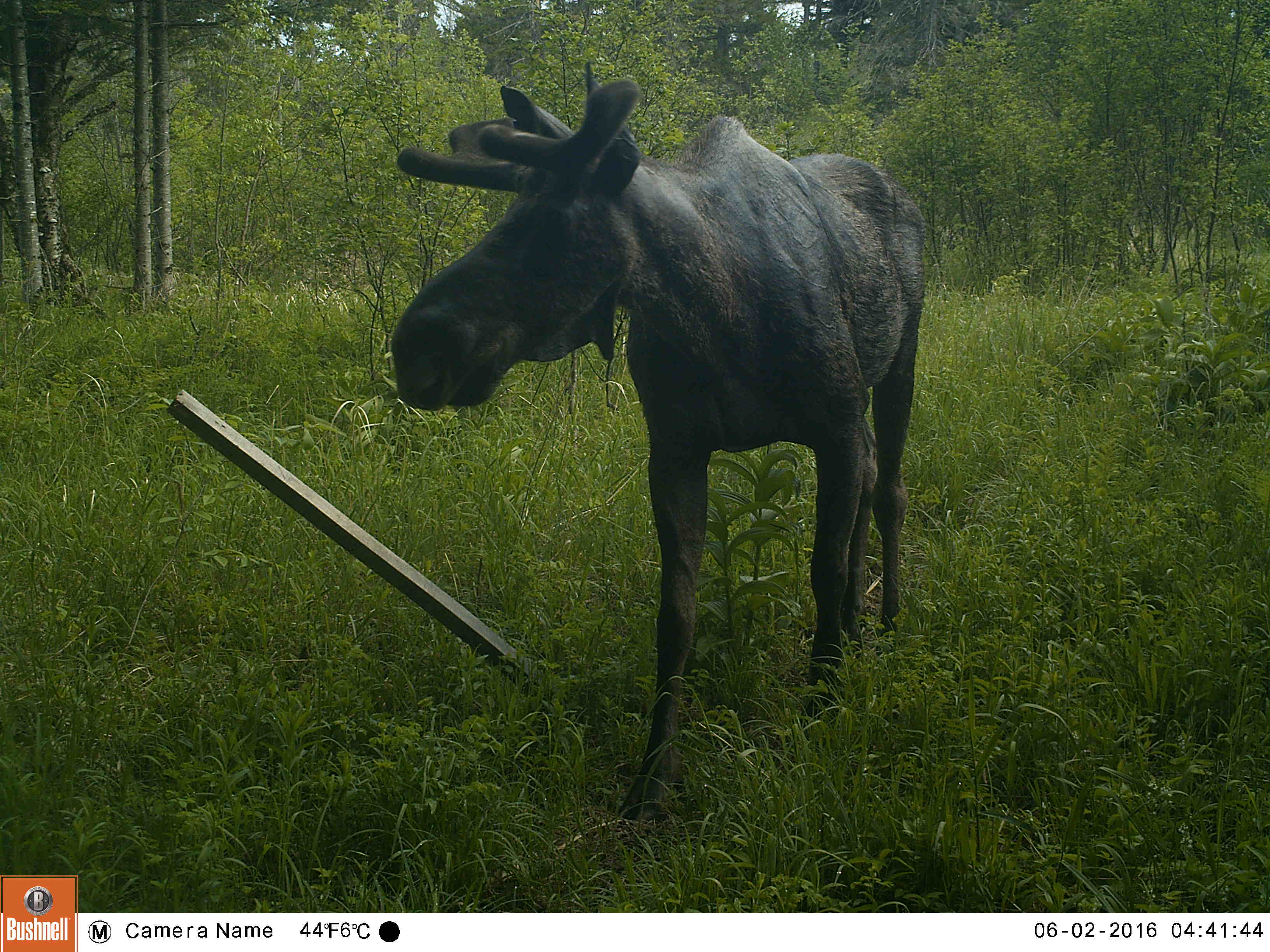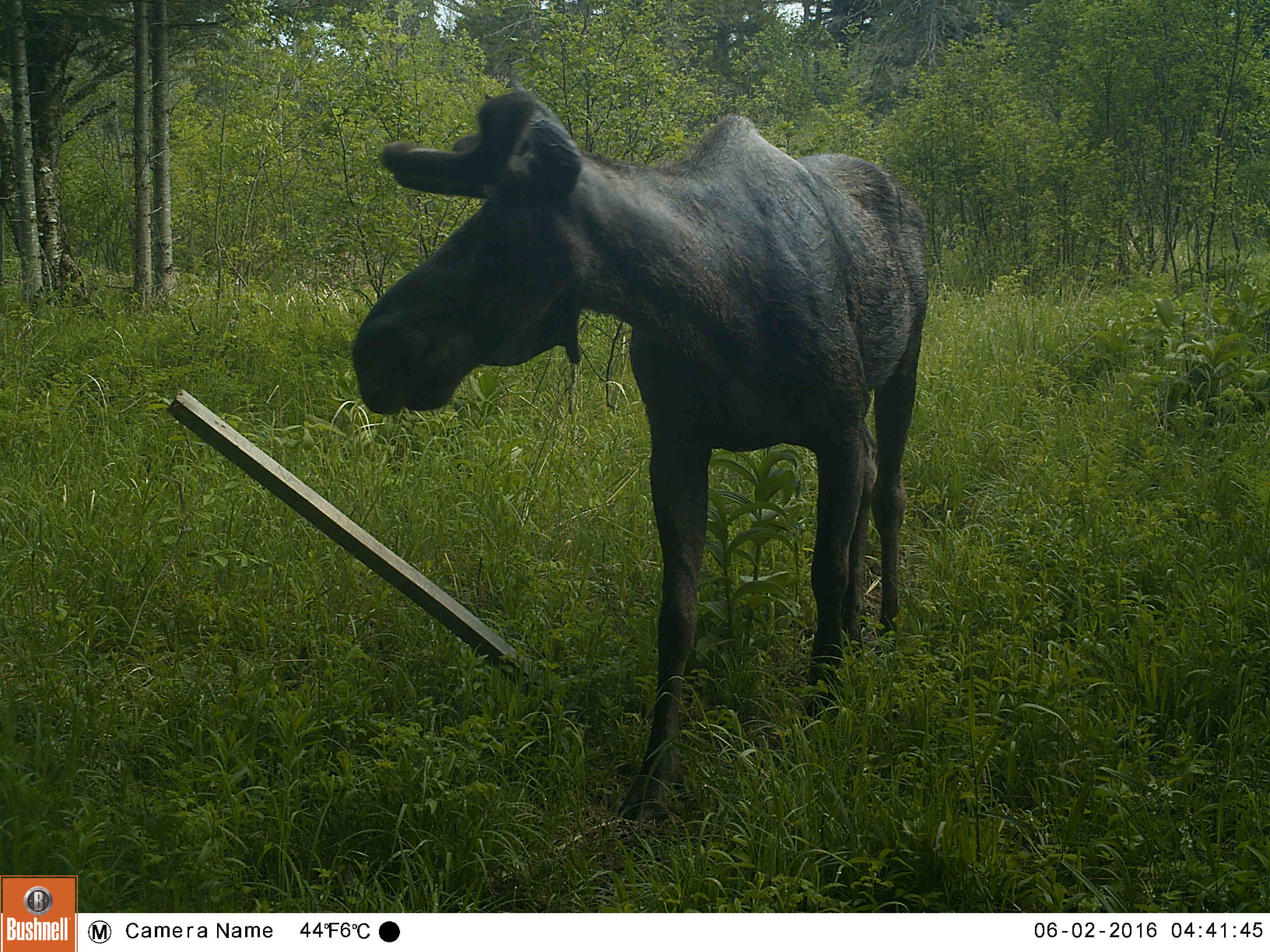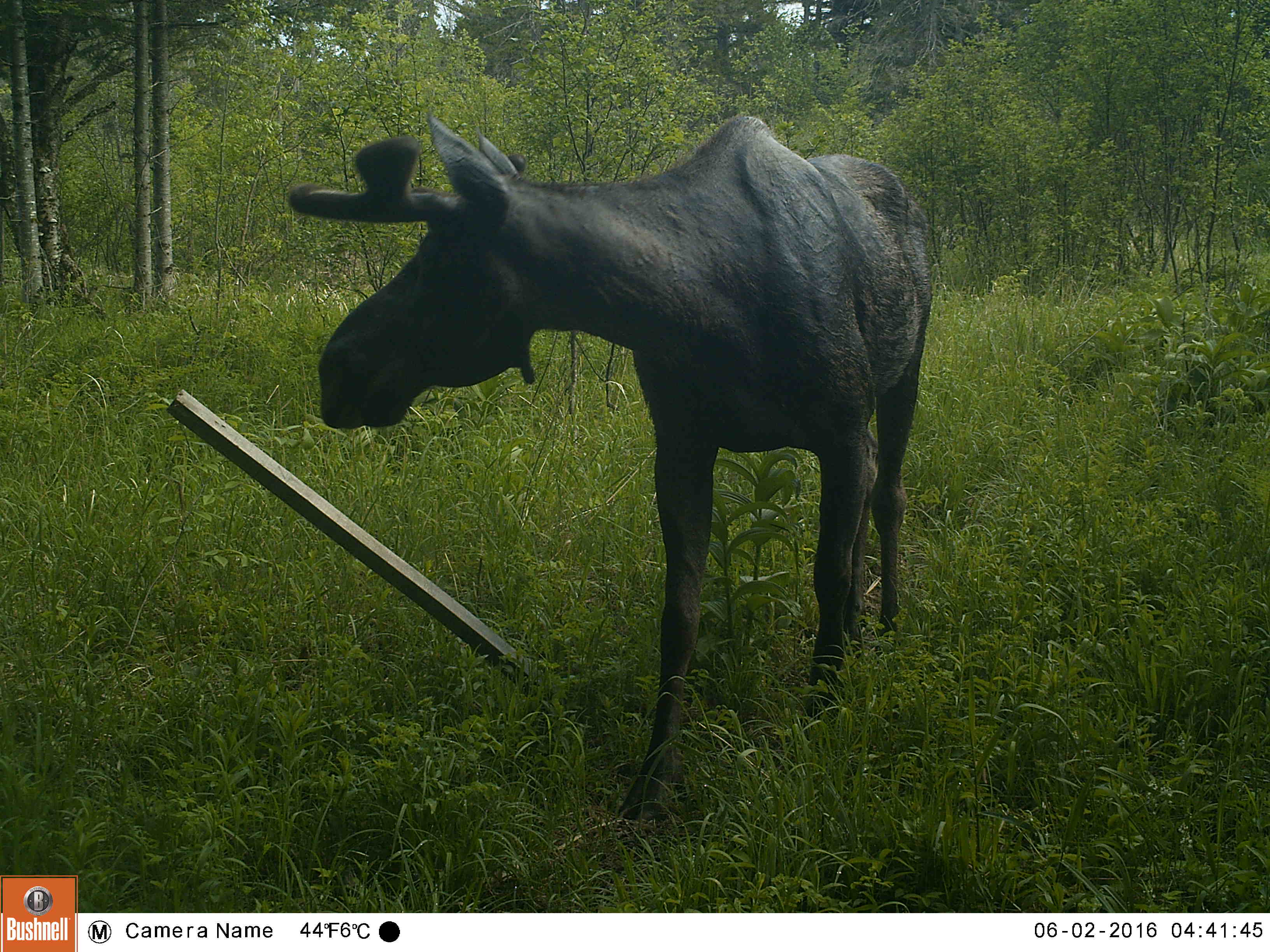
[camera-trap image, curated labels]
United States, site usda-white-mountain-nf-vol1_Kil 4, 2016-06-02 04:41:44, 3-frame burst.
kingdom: Animalia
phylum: Chordata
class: Mammalia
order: Artiodactyla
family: Cervidae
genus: Alces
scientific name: Alces alces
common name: moose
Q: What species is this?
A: Moose (Alces alces).